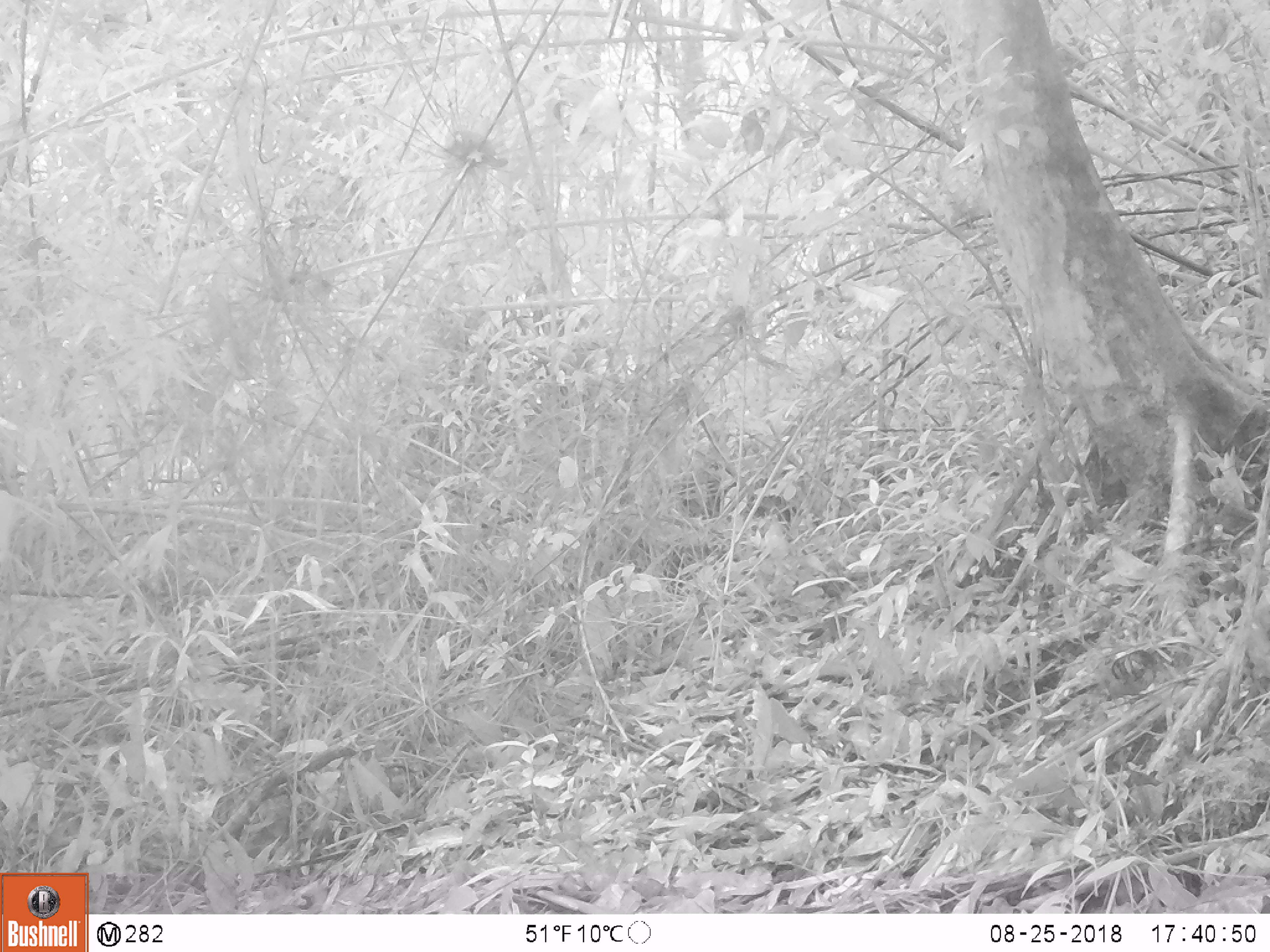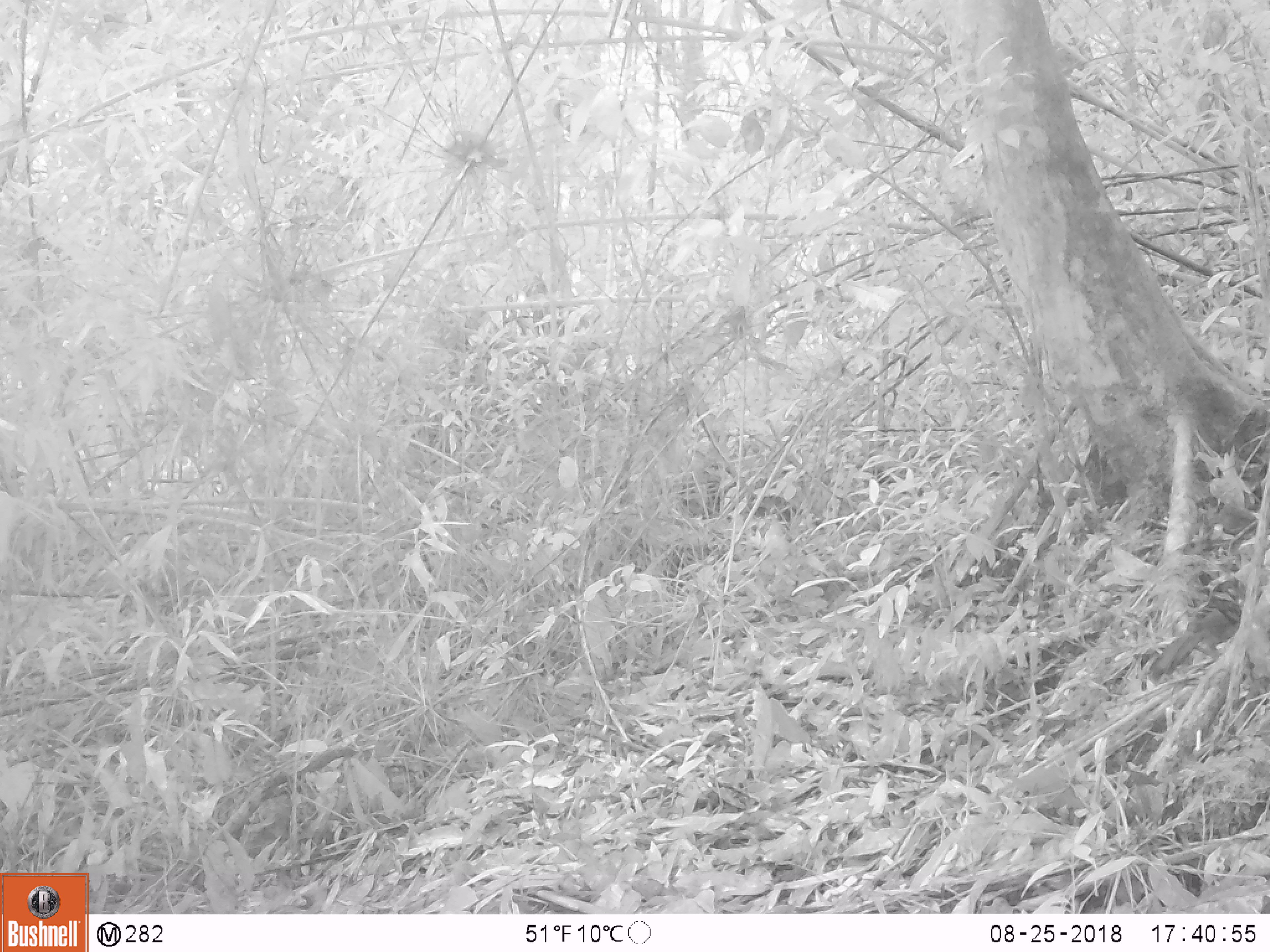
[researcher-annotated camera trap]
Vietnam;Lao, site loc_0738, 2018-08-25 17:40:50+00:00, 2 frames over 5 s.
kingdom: Animalia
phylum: Chordata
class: Aves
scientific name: Aves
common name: bird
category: unidentified bird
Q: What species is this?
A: Unidentified bird (bird) (Aves).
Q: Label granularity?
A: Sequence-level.